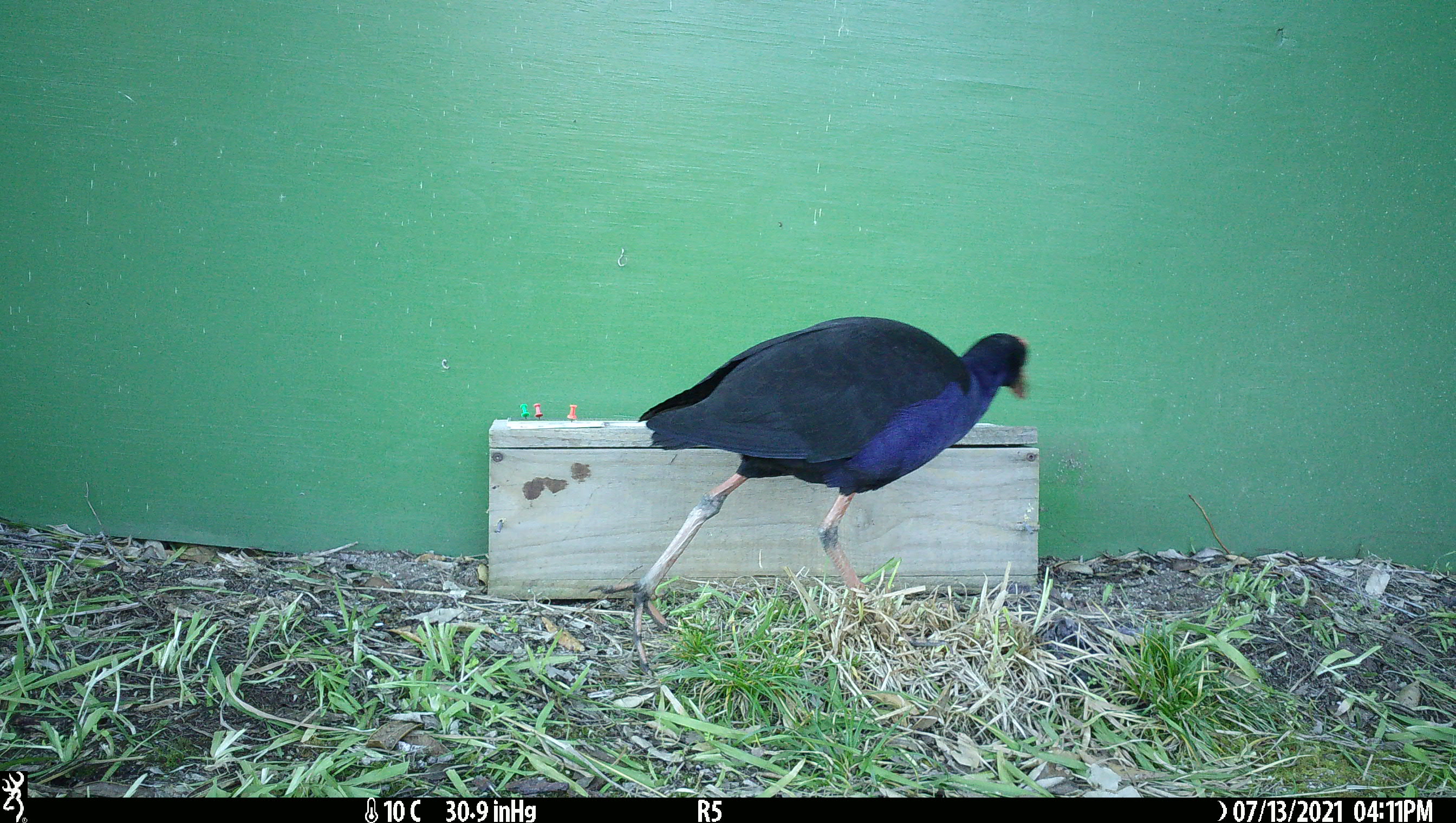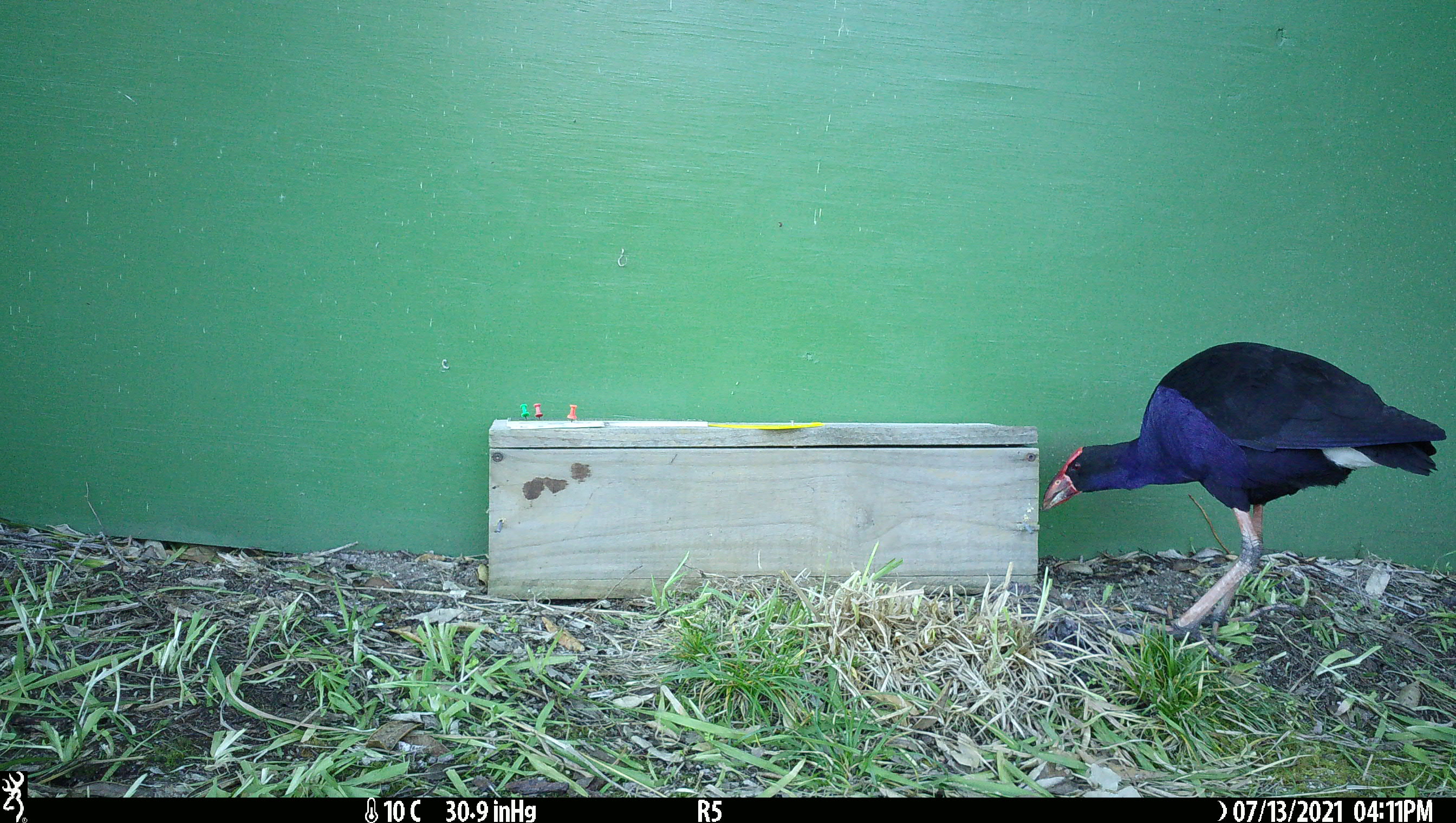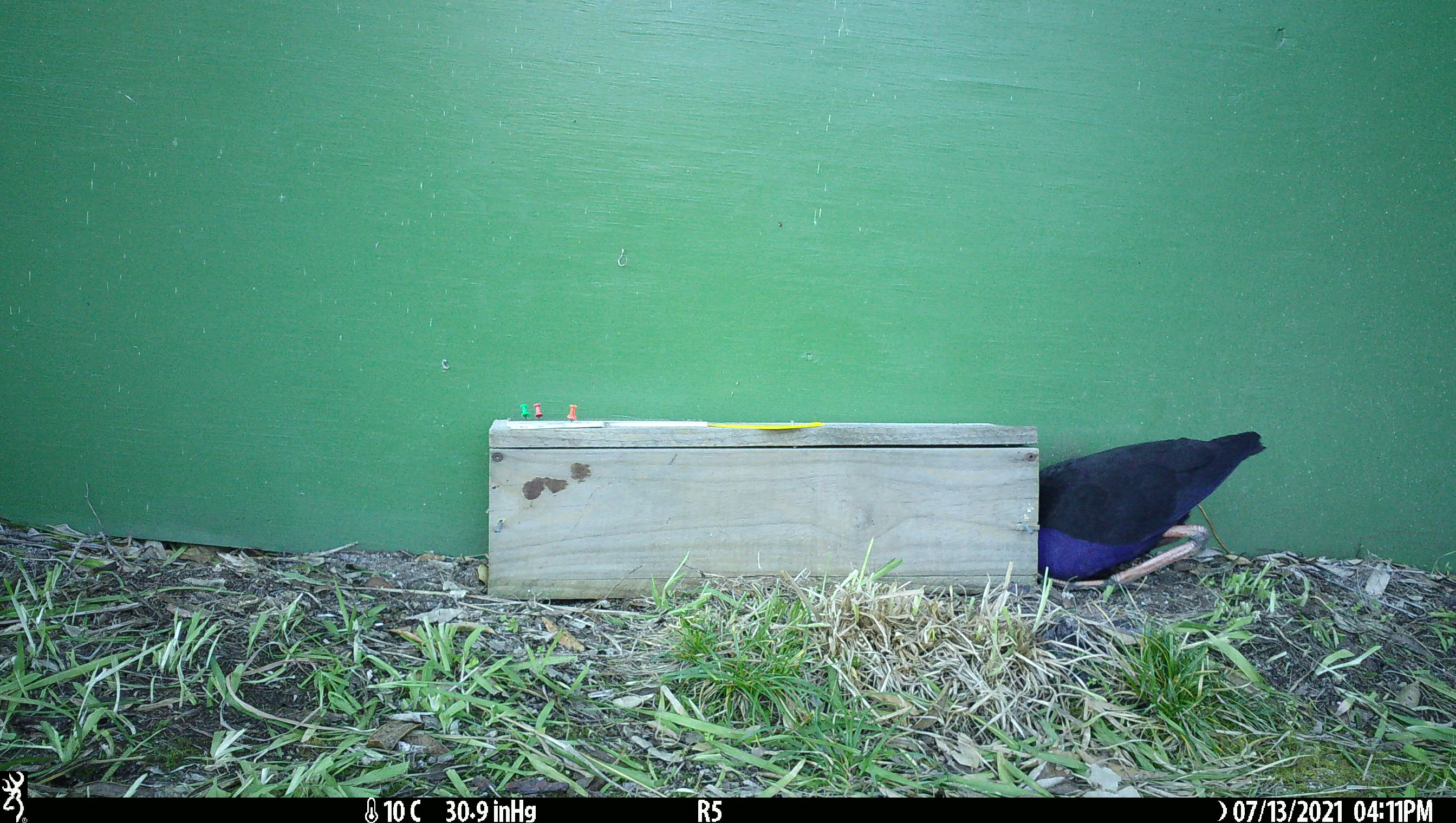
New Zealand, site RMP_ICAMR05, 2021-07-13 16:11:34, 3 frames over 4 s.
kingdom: Animalia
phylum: Chordata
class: Aves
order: Gruiformes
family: Rallidae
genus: Porphyrio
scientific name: Porphyrio melanotus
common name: australasian swamphen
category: pukeko